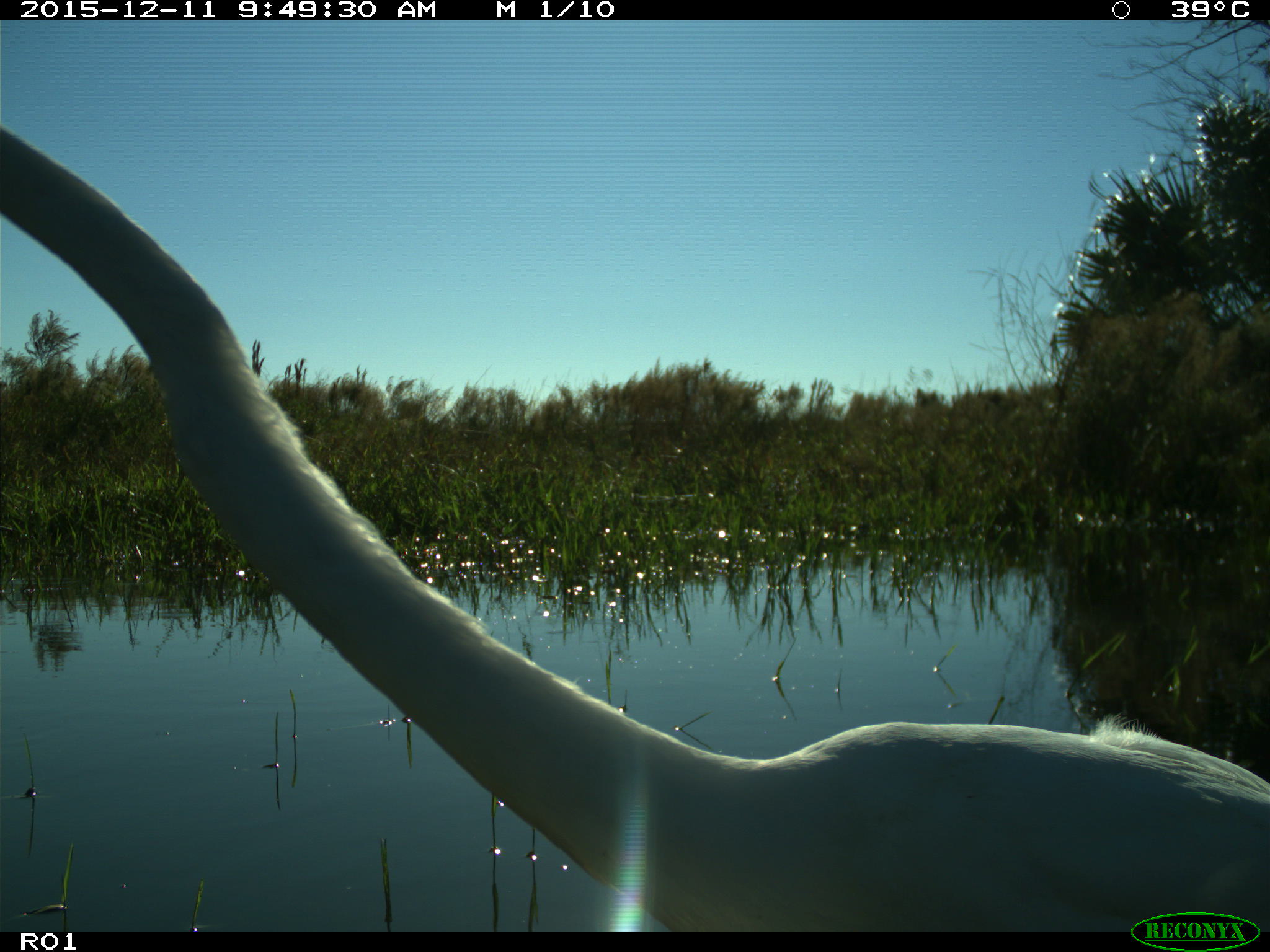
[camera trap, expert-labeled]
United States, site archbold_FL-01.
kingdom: Animalia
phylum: Chordata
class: Aves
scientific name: Aves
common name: birds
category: unidentified bird